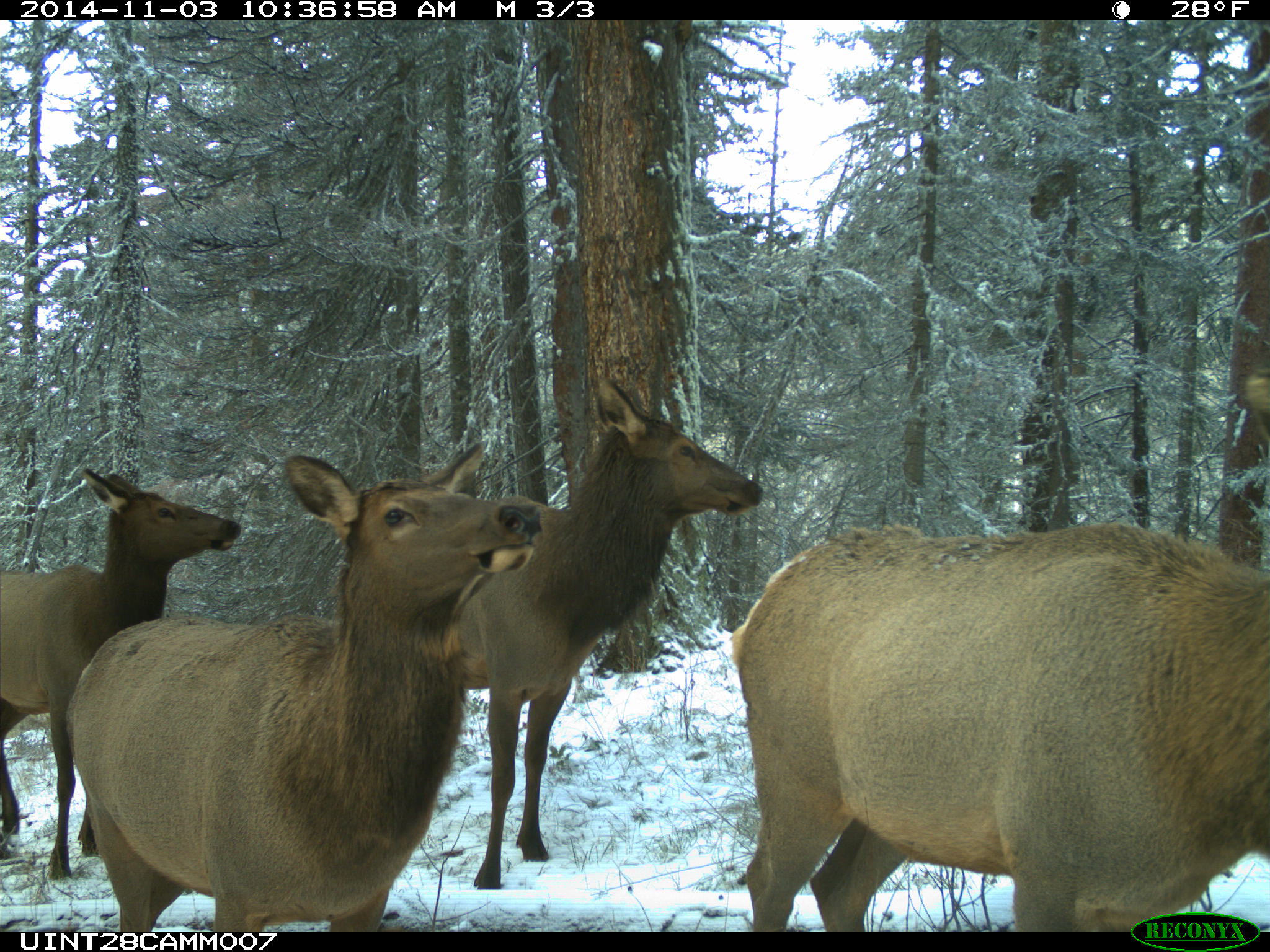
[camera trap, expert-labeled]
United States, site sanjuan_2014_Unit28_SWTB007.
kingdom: Animalia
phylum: Chordata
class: Mammalia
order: Artiodactyla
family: Cervidae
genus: Cervus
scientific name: Cervus elaphus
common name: red deer